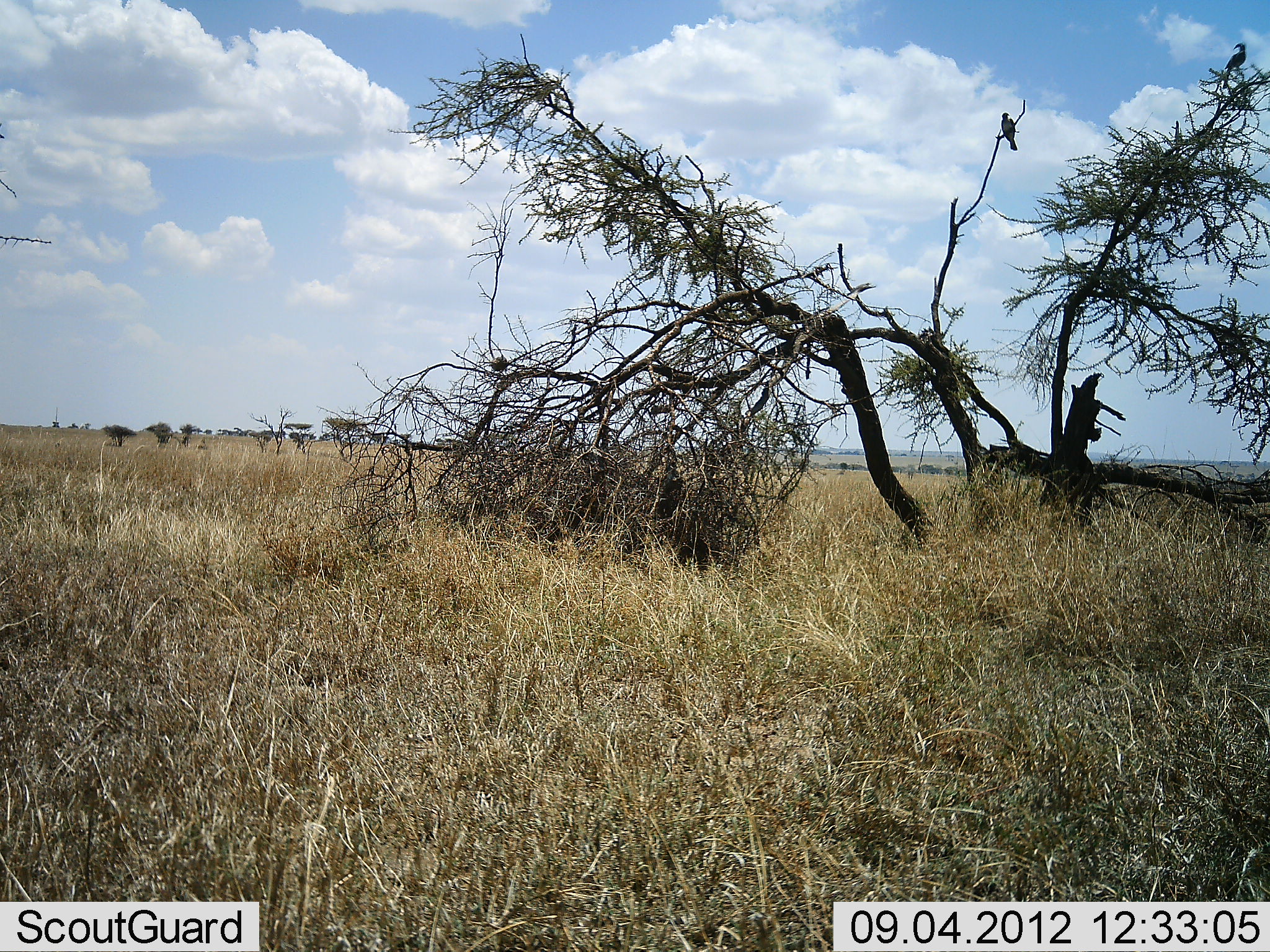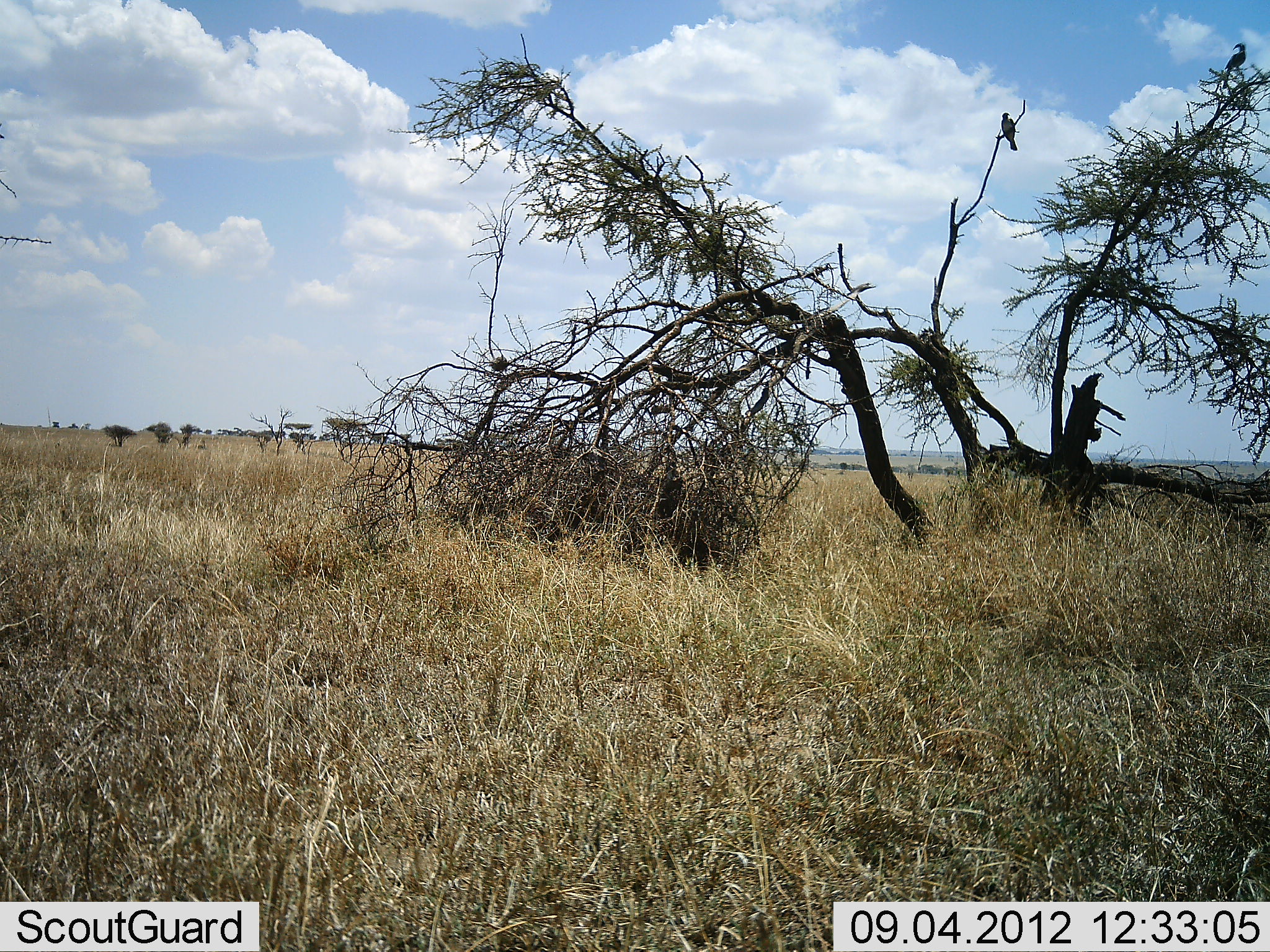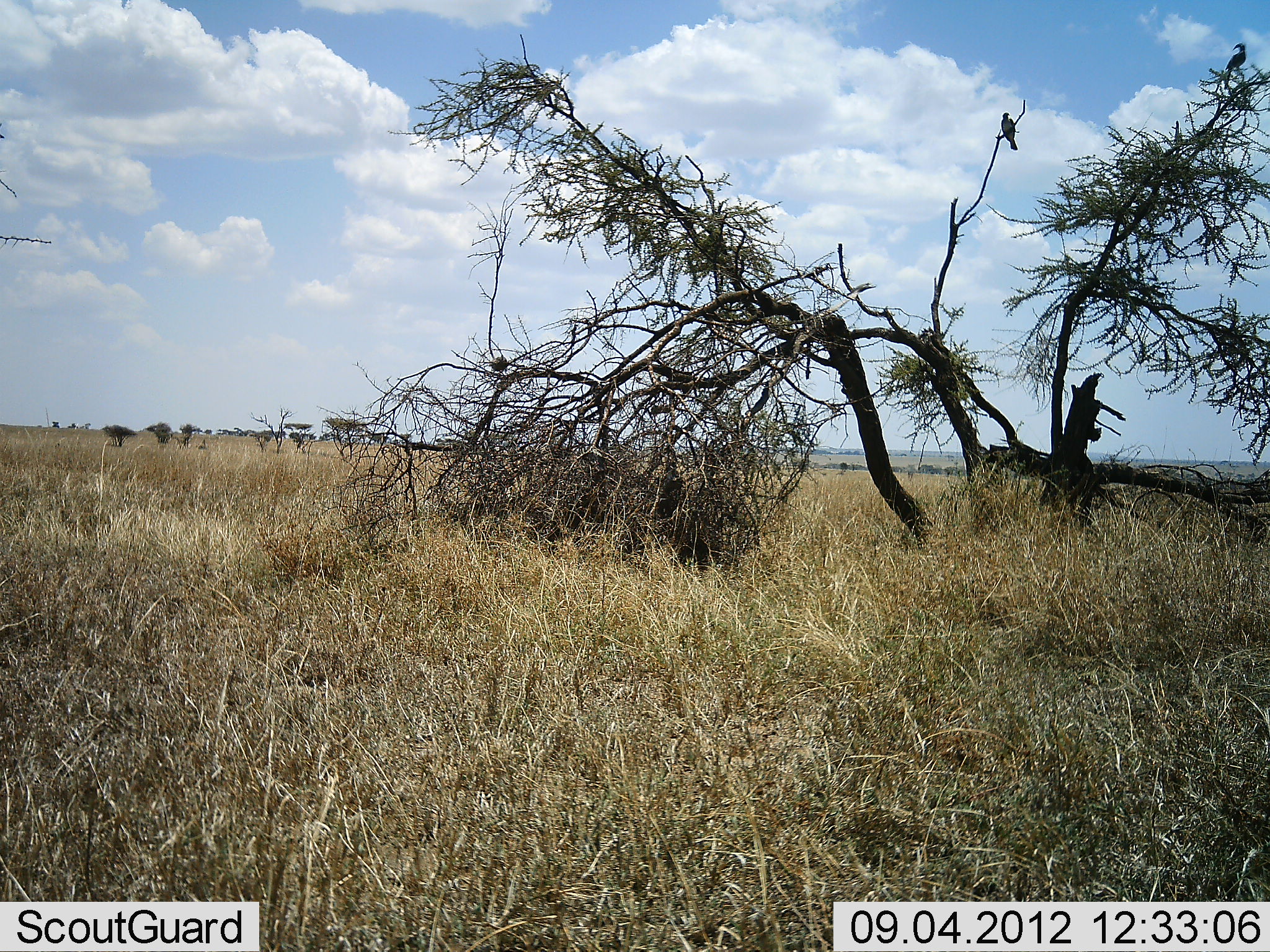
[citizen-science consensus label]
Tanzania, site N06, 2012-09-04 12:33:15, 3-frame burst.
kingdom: Animalia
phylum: Chordata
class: Aves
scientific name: Aves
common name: bird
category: otherbird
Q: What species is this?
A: Otherbird (bird) (Aves).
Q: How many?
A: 1.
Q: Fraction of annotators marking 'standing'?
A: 90%.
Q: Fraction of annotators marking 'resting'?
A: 10%.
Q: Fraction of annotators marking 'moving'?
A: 0%.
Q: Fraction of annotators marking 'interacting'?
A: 0%.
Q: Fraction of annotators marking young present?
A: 0%.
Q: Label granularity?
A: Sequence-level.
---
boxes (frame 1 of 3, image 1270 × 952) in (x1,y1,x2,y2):
animal: (1000,111,1018,152); (1223,41,1247,70)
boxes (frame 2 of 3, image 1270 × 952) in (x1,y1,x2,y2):
animal: (1220,41,1250,89); (999,110,1019,153)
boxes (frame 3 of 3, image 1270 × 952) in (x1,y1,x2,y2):
animal: (1220,40,1248,87); (997,111,1019,151)